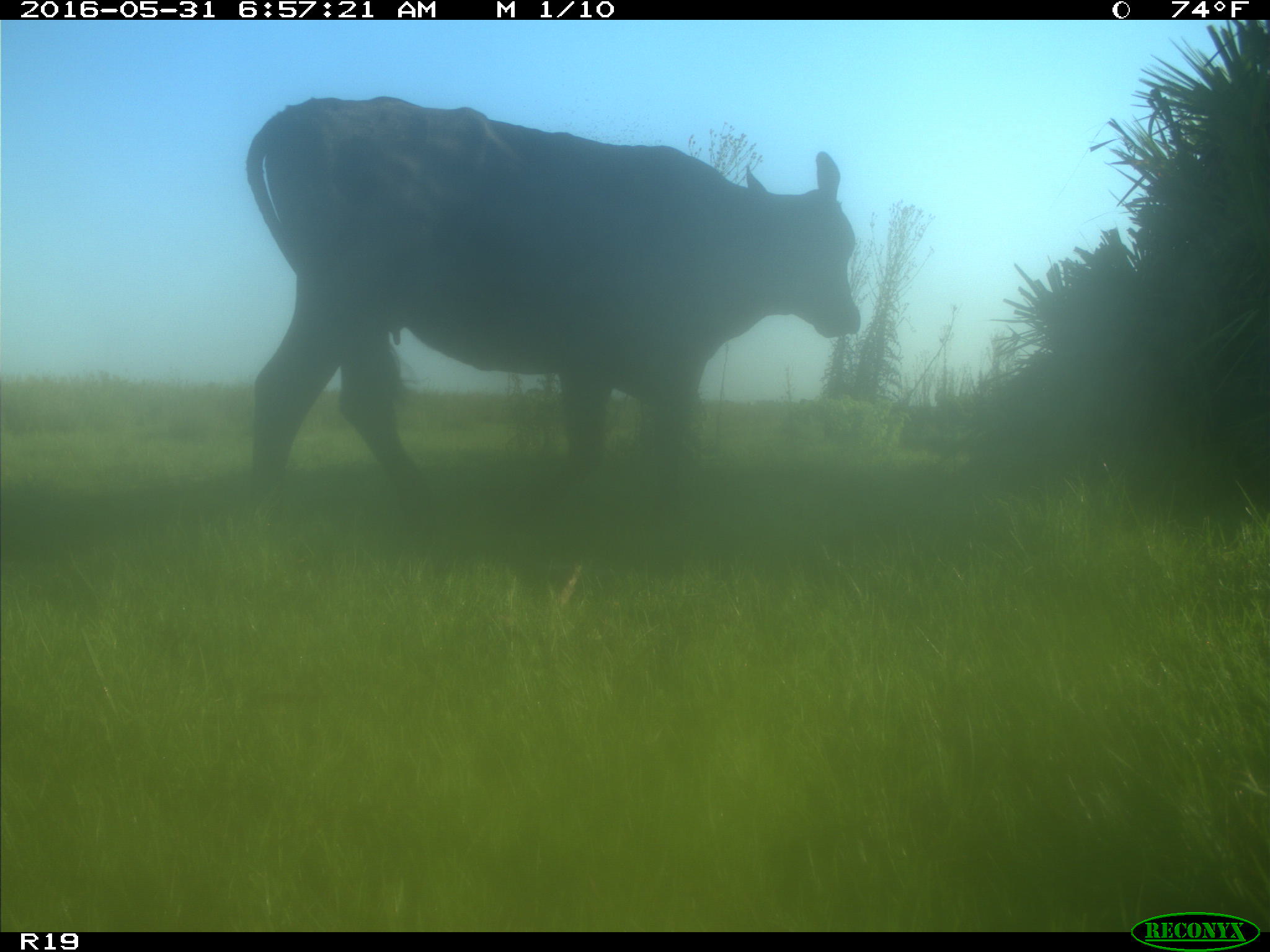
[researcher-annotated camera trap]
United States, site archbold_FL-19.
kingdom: Animalia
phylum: Chordata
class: Mammalia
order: Artiodactyla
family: Bovidae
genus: Bos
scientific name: Bos taurus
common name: domestic cow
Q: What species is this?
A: Bos taurus (domestic cow).